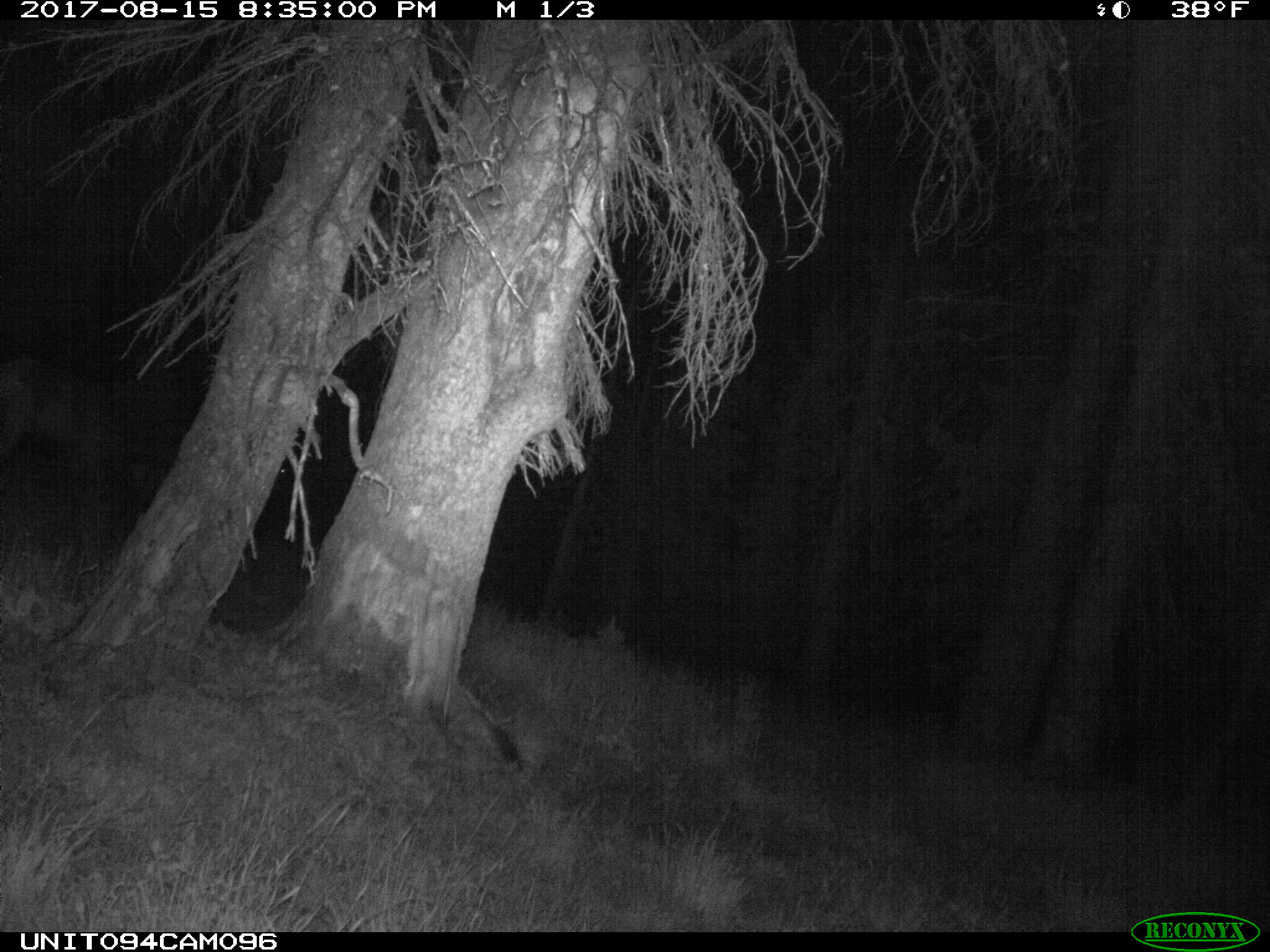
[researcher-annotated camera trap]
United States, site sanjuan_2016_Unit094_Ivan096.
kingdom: Animalia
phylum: Chordata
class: Mammalia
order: Artiodactyla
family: Cervidae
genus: Cervus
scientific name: Cervus elaphus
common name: red deer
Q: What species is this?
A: Cervus elaphus (red deer).